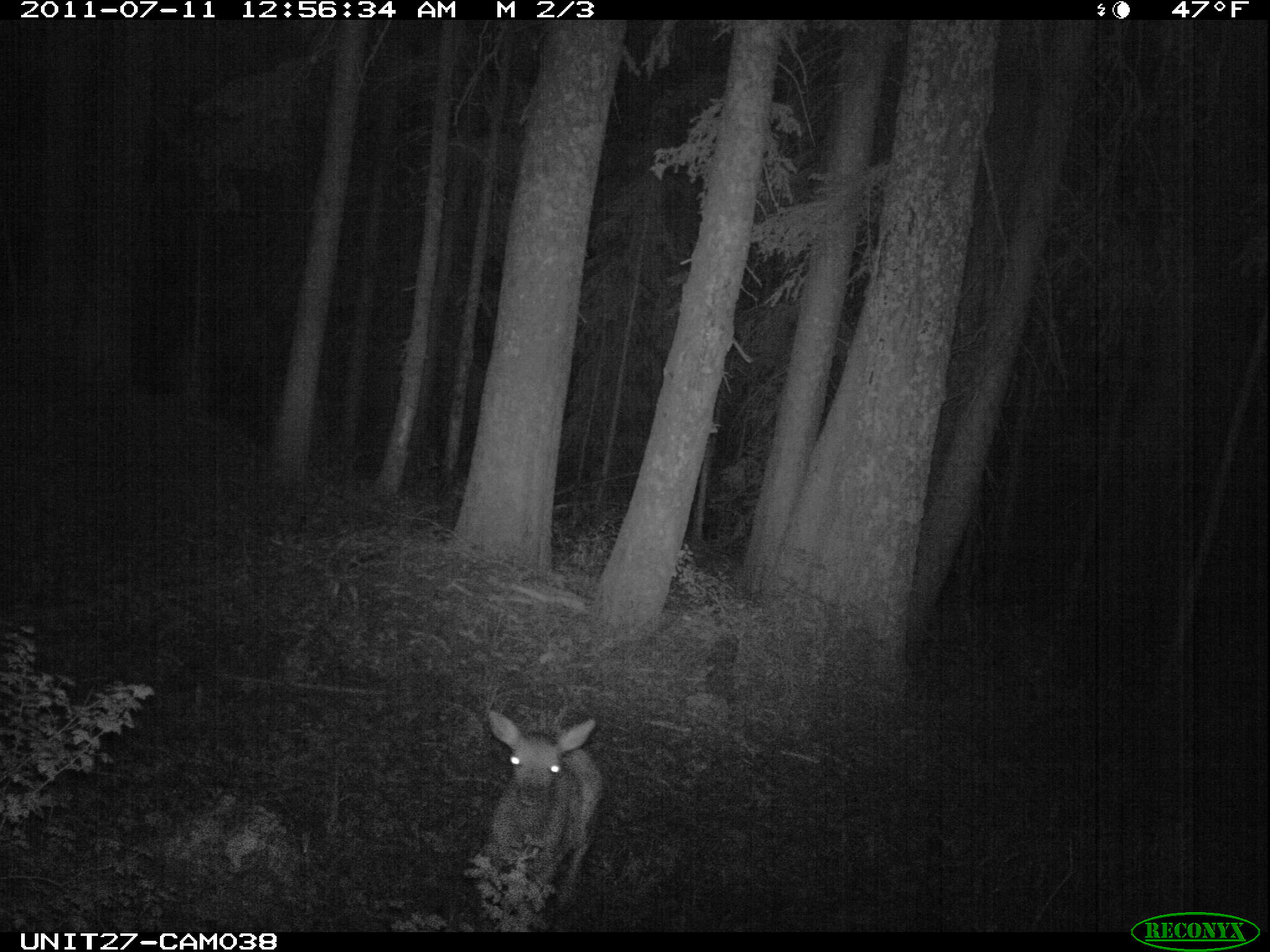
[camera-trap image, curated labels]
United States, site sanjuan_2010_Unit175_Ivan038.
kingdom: Animalia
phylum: Chordata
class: Mammalia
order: Artiodactyla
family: Cervidae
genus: Cervus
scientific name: Cervus elaphus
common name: red deer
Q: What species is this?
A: Cervus elaphus (red deer).